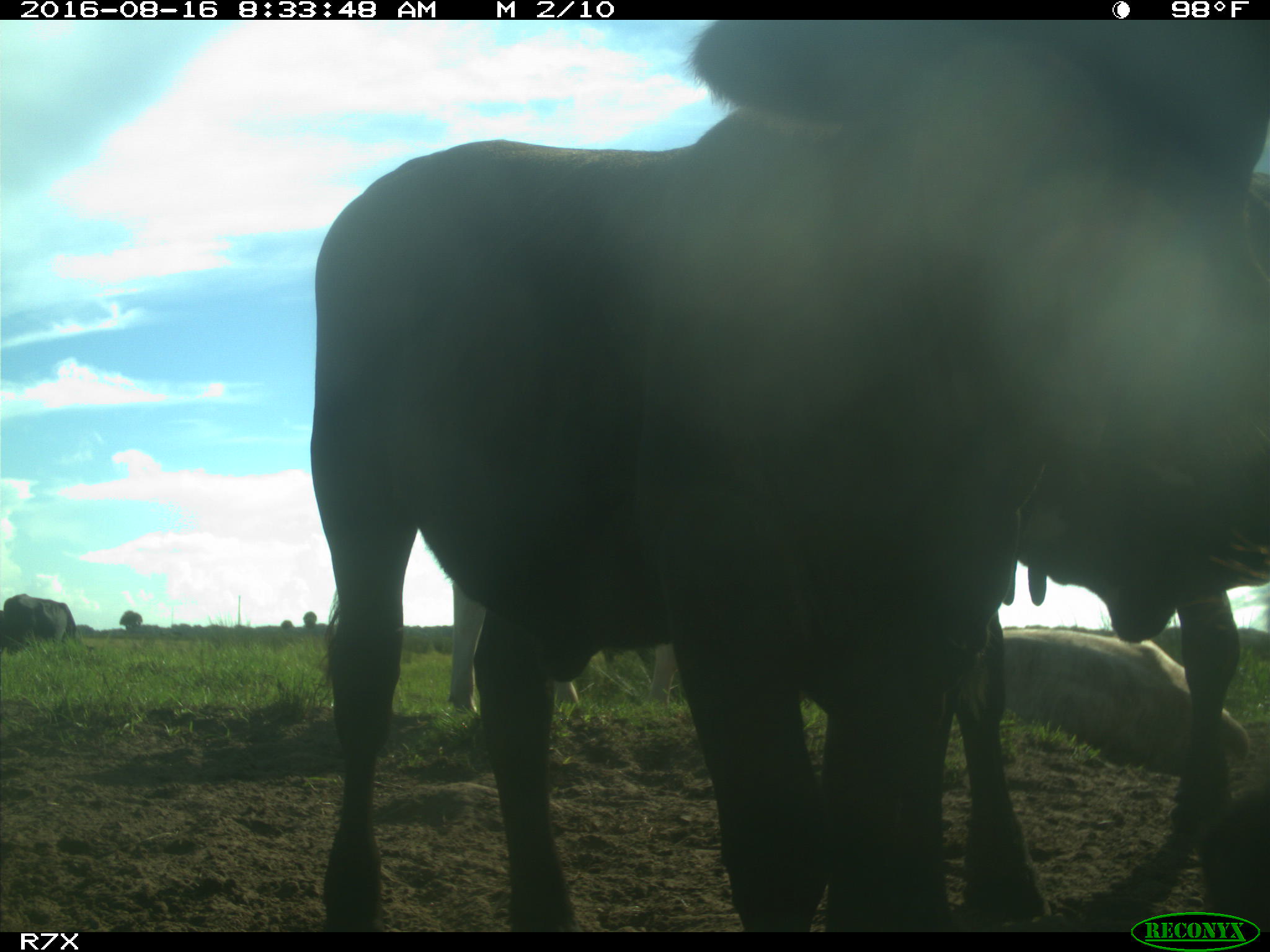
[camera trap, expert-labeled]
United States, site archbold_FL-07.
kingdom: Animalia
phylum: Chordata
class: Mammalia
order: Artiodactyla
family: Bovidae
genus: Bos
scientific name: Bos taurus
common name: domestic cow